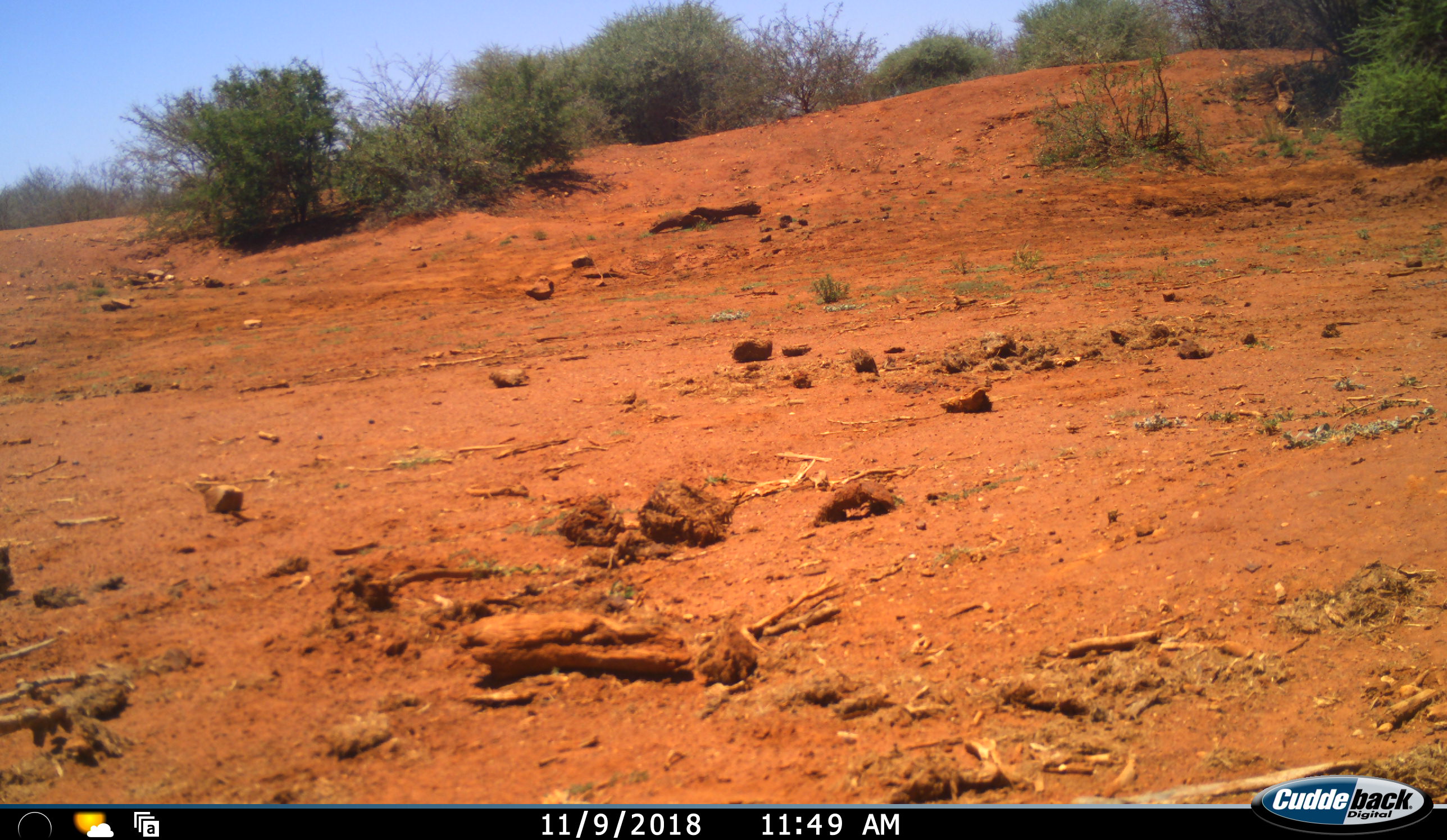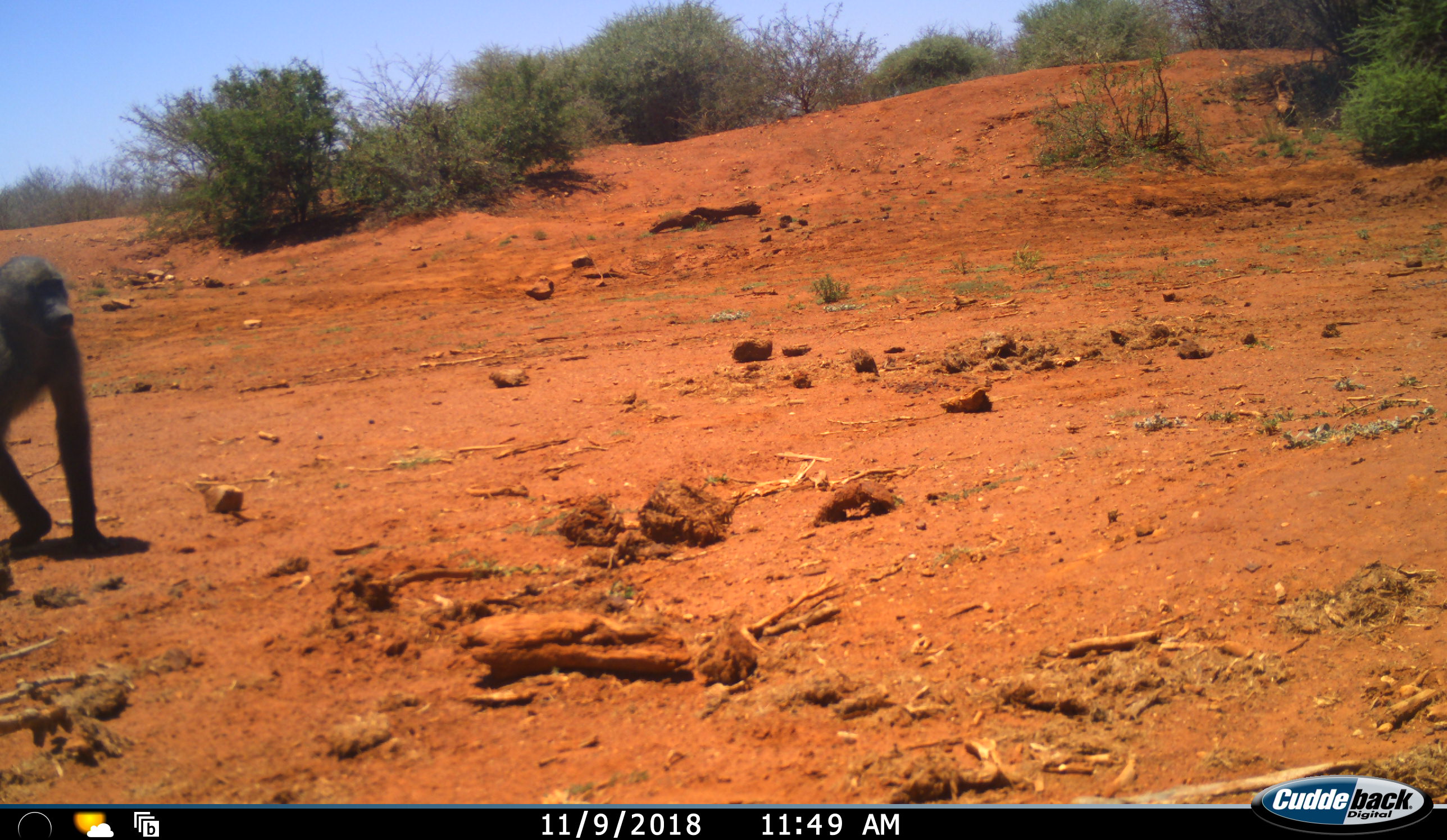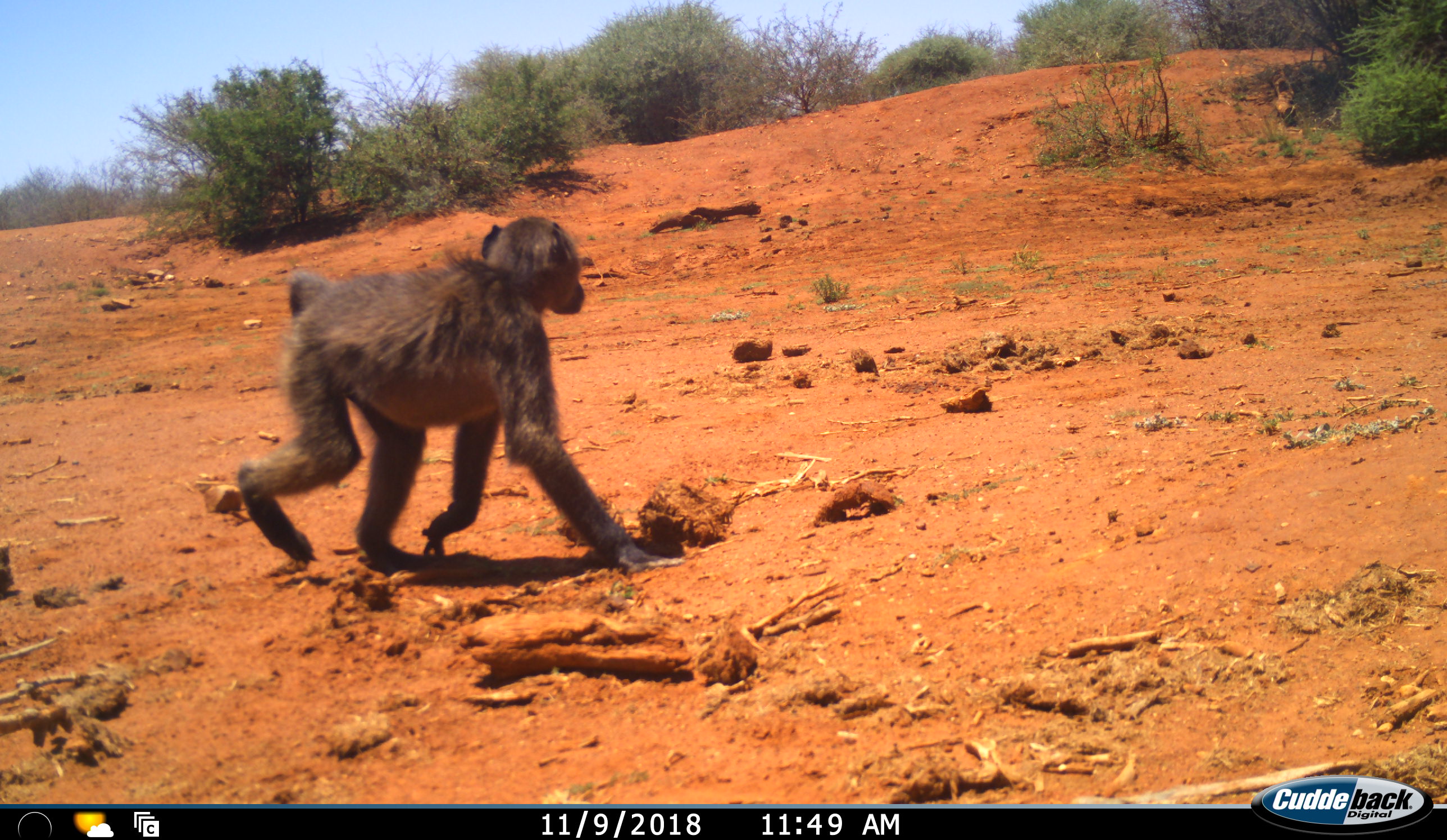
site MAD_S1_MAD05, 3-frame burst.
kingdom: Animalia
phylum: Chordata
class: Mammalia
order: Primates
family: Cercopithecidae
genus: Papio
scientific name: Papio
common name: baboon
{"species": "baboon (Papio)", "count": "1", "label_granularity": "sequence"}